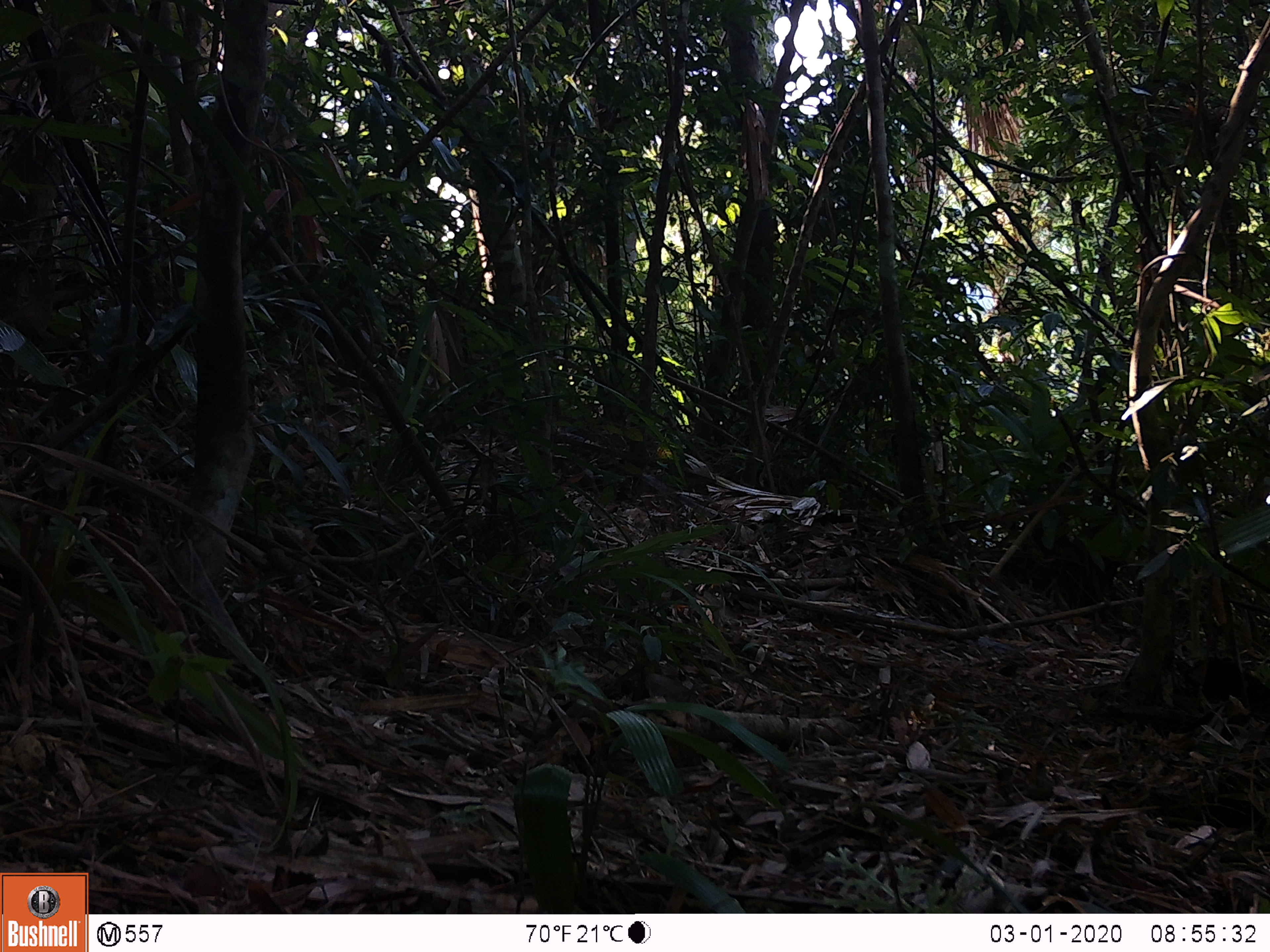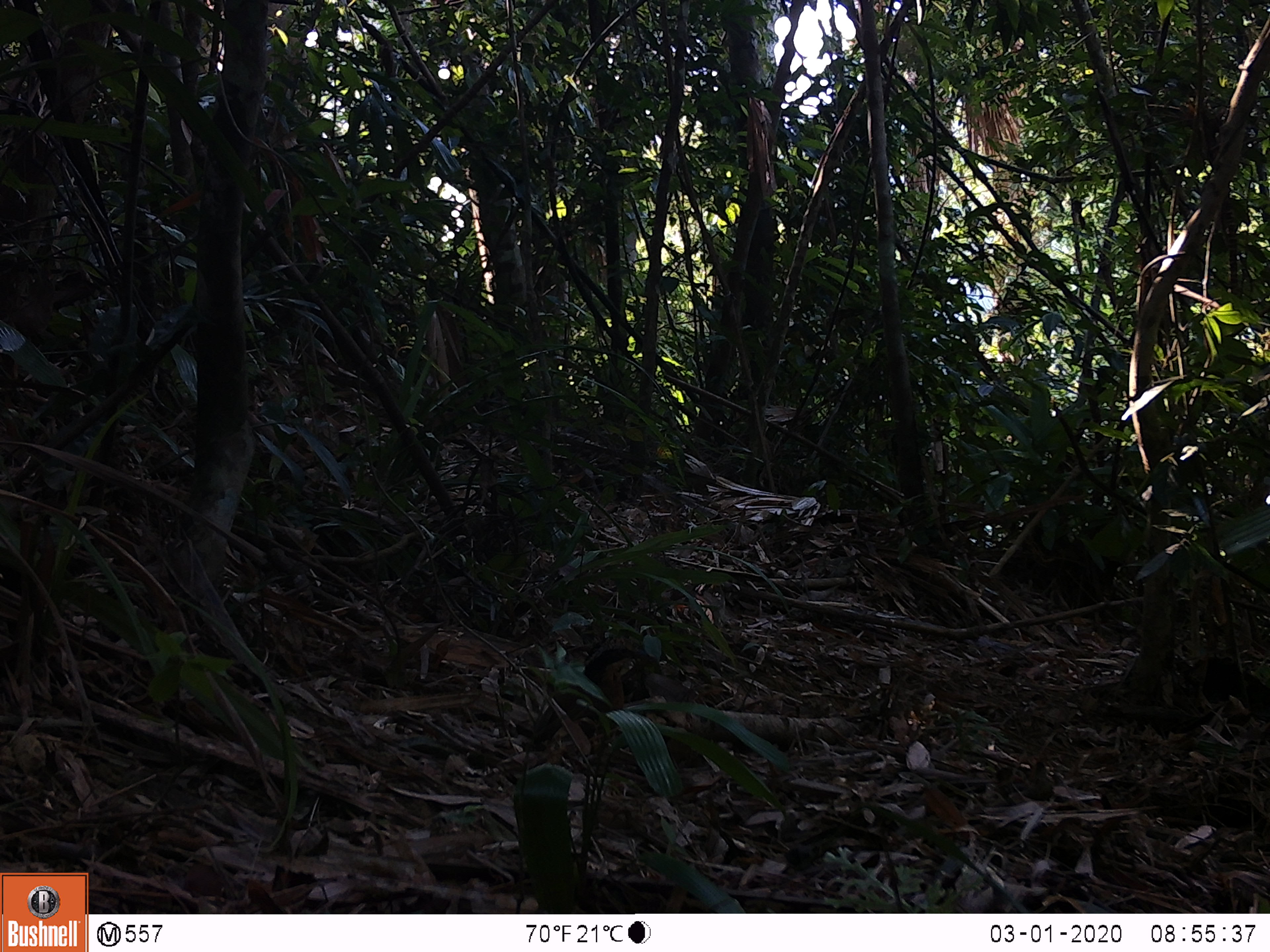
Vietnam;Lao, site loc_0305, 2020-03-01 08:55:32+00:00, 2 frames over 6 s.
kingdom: Animalia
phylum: Chordata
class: Aves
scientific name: Aves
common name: bird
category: unidentified bird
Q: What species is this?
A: Unidentified bird (bird) (Aves).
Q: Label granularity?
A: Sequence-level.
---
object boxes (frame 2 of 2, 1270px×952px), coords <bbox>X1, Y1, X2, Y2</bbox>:
unidentified bird: <bbox>553, 648, 661, 719</bbox>